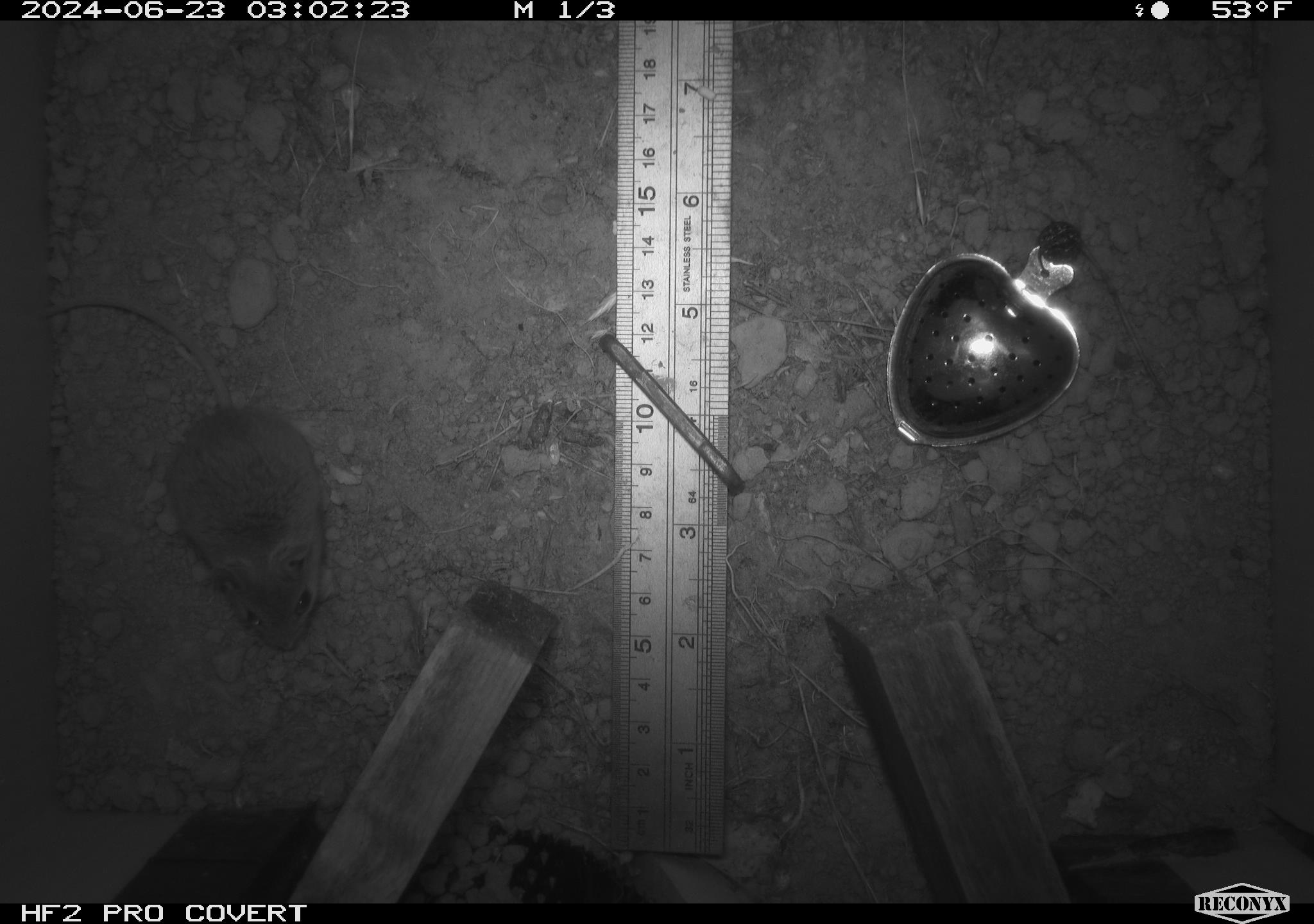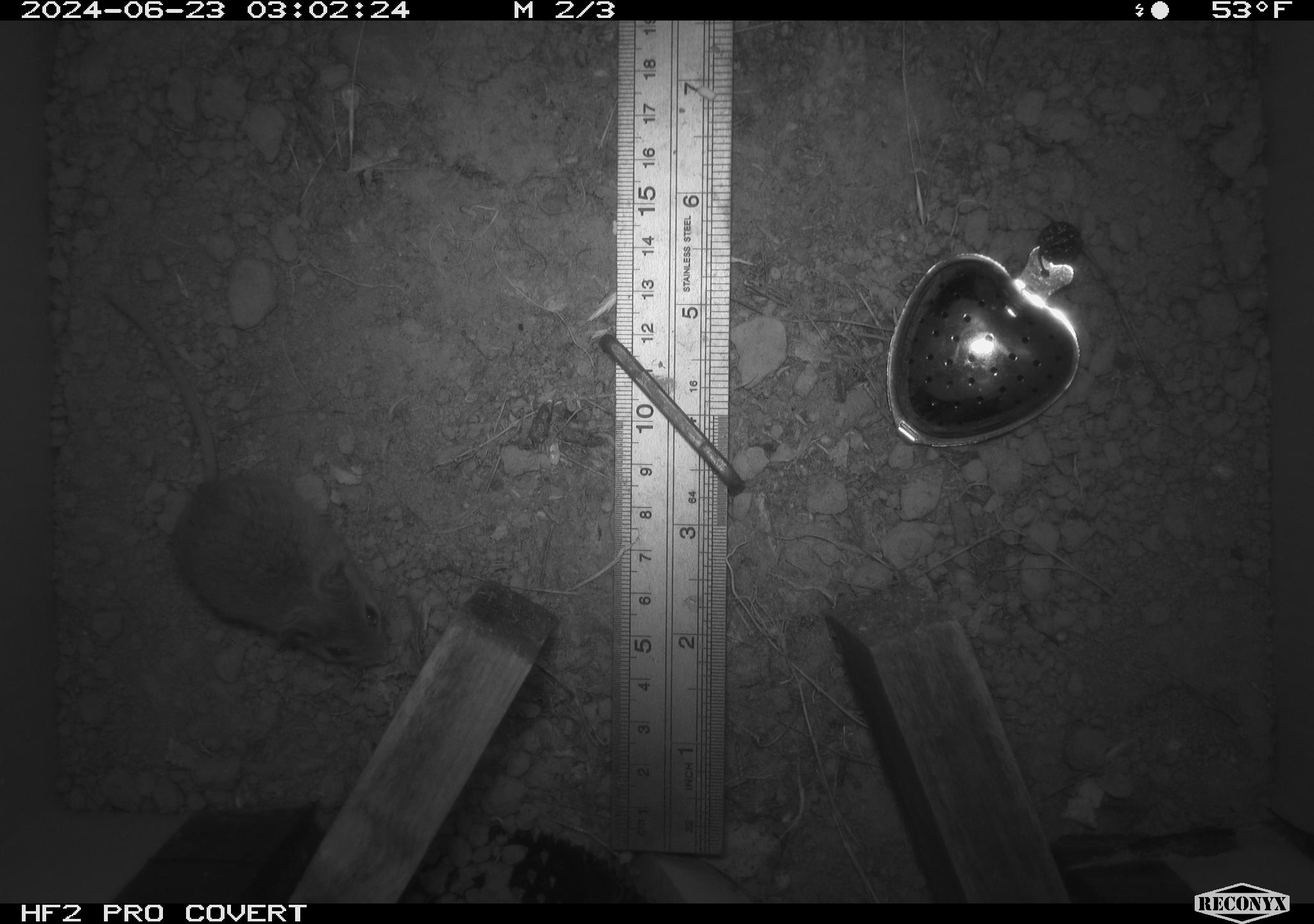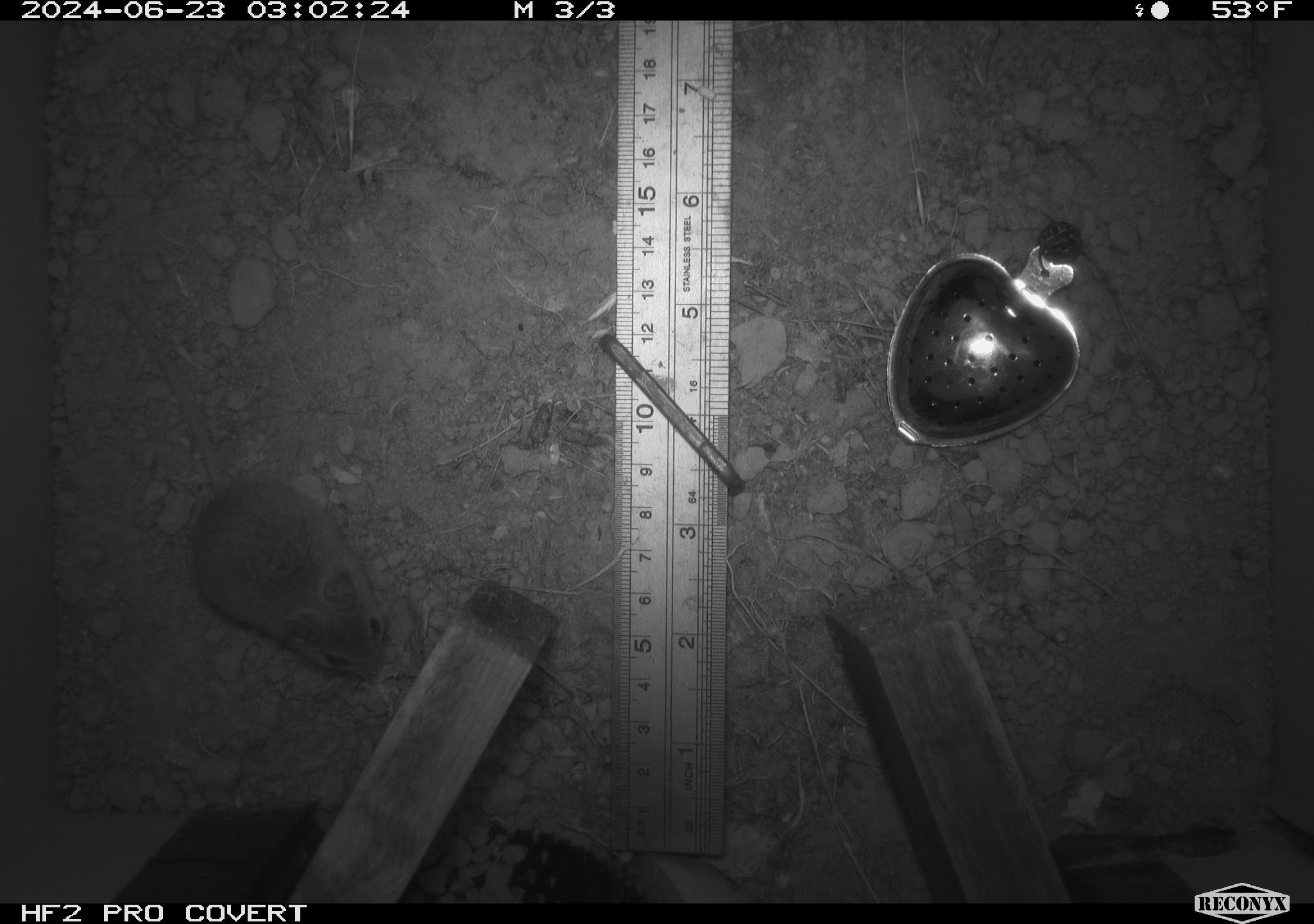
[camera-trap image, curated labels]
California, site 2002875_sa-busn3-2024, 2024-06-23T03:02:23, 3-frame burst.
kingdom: Animalia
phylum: Chordata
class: Mammalia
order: Rodentia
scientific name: Rodentia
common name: mouse species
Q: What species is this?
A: Mouse species (Rodentia).